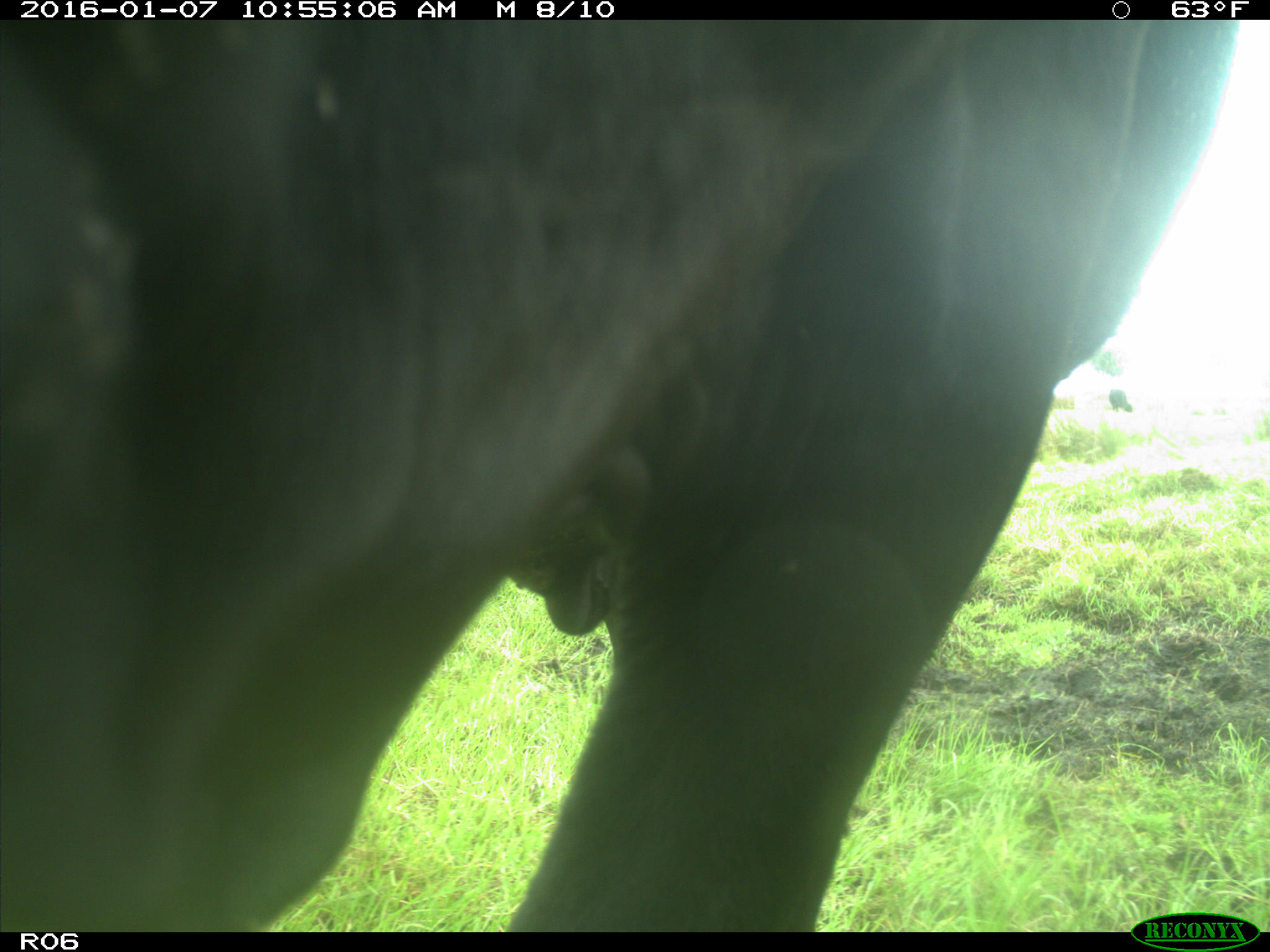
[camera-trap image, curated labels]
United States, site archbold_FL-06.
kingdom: Animalia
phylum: Chordata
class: Mammalia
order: Artiodactyla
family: Bovidae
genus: Bos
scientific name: Bos taurus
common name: domestic cow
Bos taurus (domestic cow).